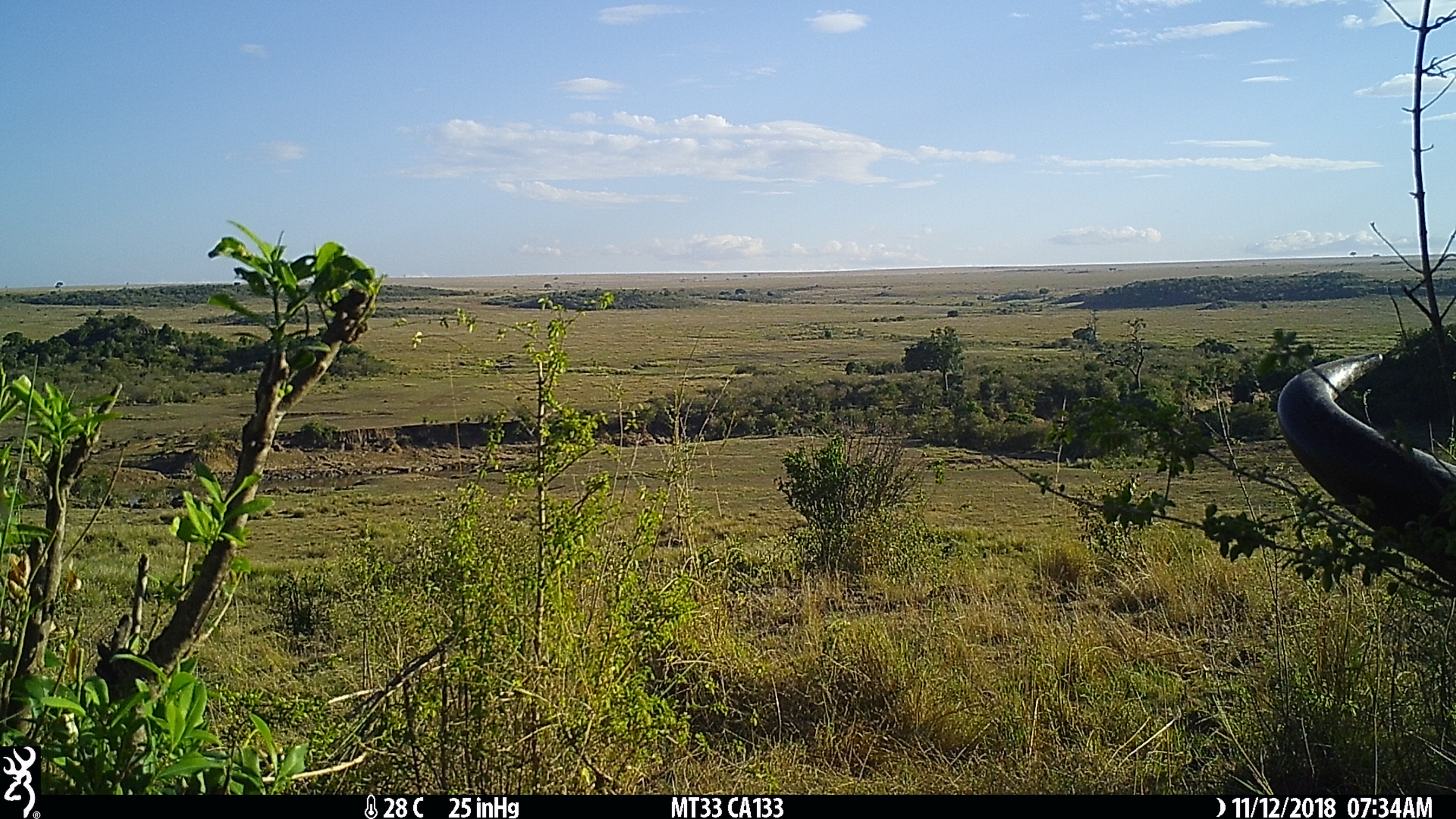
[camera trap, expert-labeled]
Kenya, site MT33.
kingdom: Animalia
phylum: Chordata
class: Mammalia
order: Artiodactyla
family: Bovidae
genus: Syncerus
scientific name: Syncerus caffer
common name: buffalo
Buffalo (Syncerus caffer).